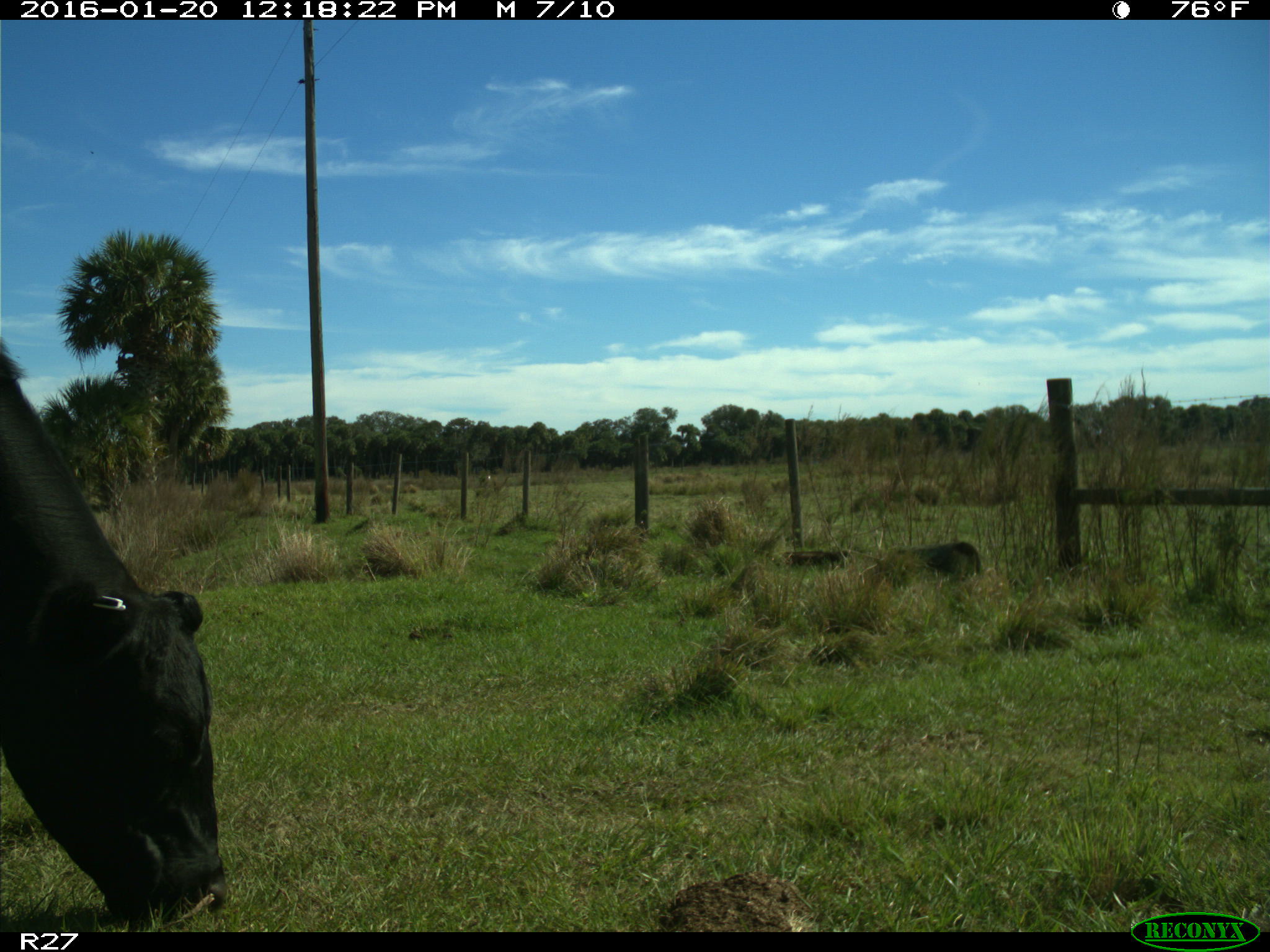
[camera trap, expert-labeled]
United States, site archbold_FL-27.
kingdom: Animalia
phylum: Chordata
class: Mammalia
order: Artiodactyla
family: Bovidae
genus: Bos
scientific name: Bos taurus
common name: domestic cow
Bos taurus (domestic cow).